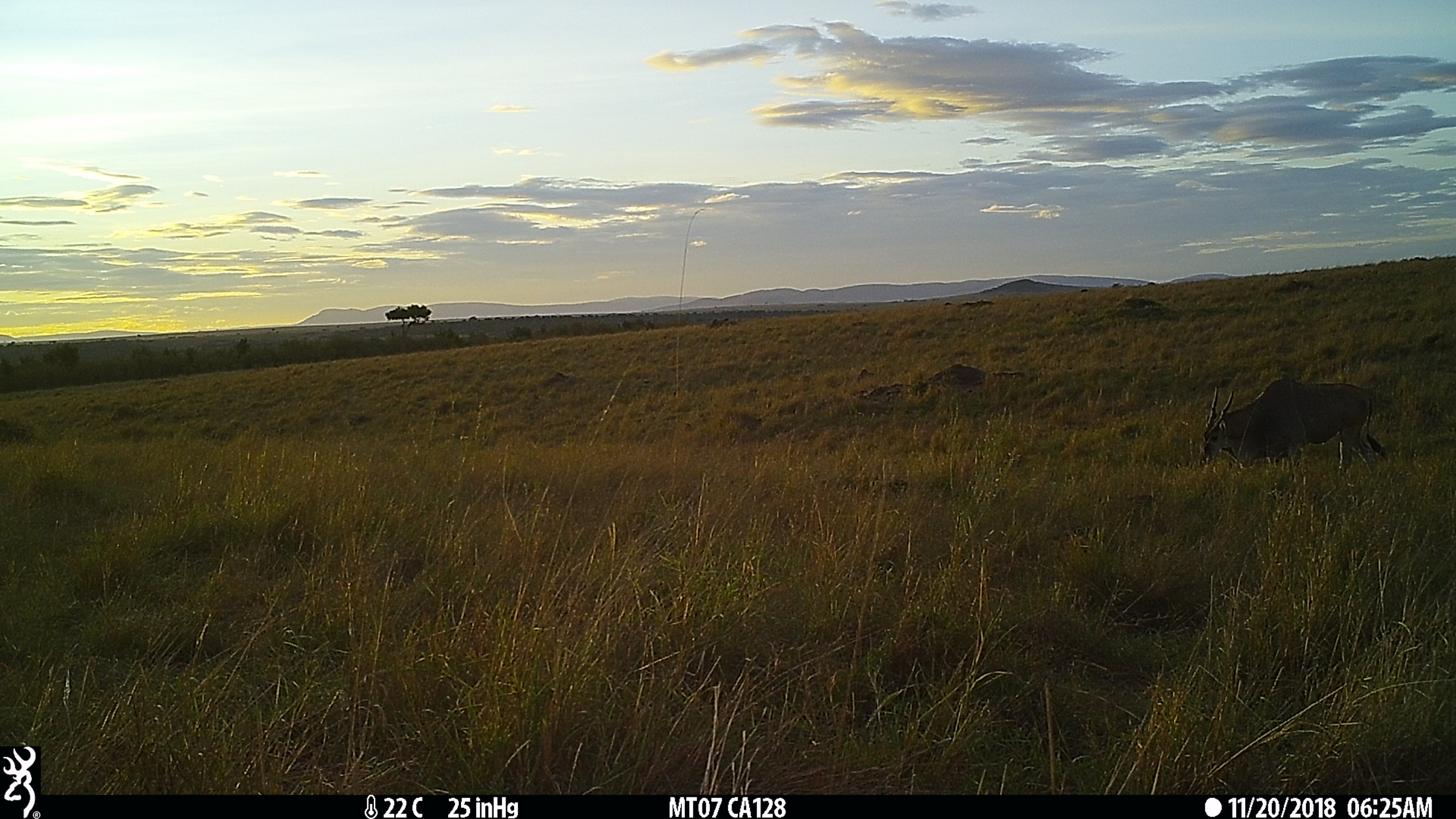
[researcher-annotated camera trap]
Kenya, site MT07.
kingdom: Animalia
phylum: Chordata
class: Mammalia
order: Artiodactyla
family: Bovidae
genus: Tragelaphus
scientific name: Tragelaphus oryx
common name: eland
Eland (Tragelaphus oryx).